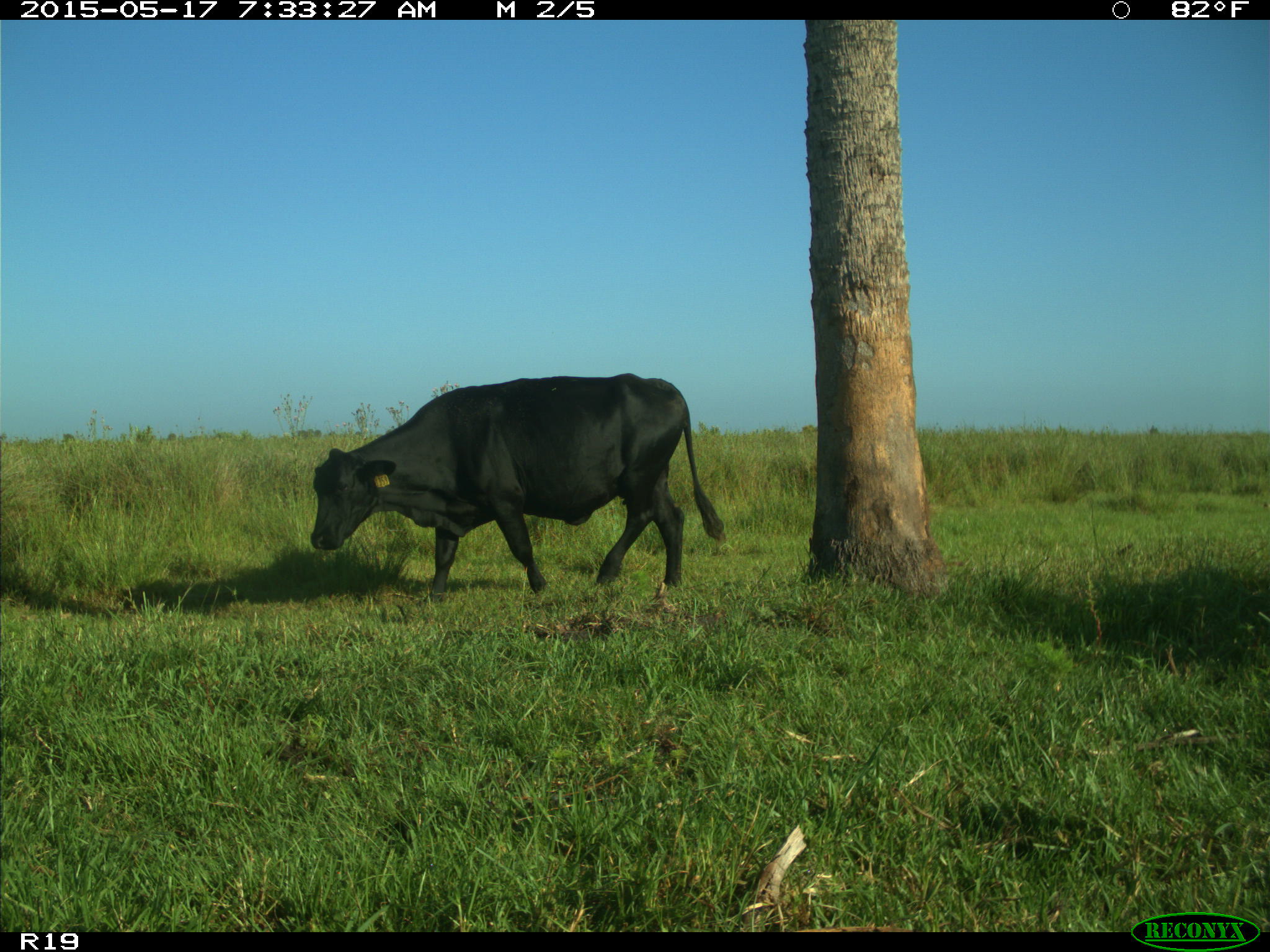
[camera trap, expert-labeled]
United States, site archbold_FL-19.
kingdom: Animalia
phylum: Chordata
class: Mammalia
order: Artiodactyla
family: Bovidae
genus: Bos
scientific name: Bos taurus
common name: domestic cow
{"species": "Bos taurus (domestic cow)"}